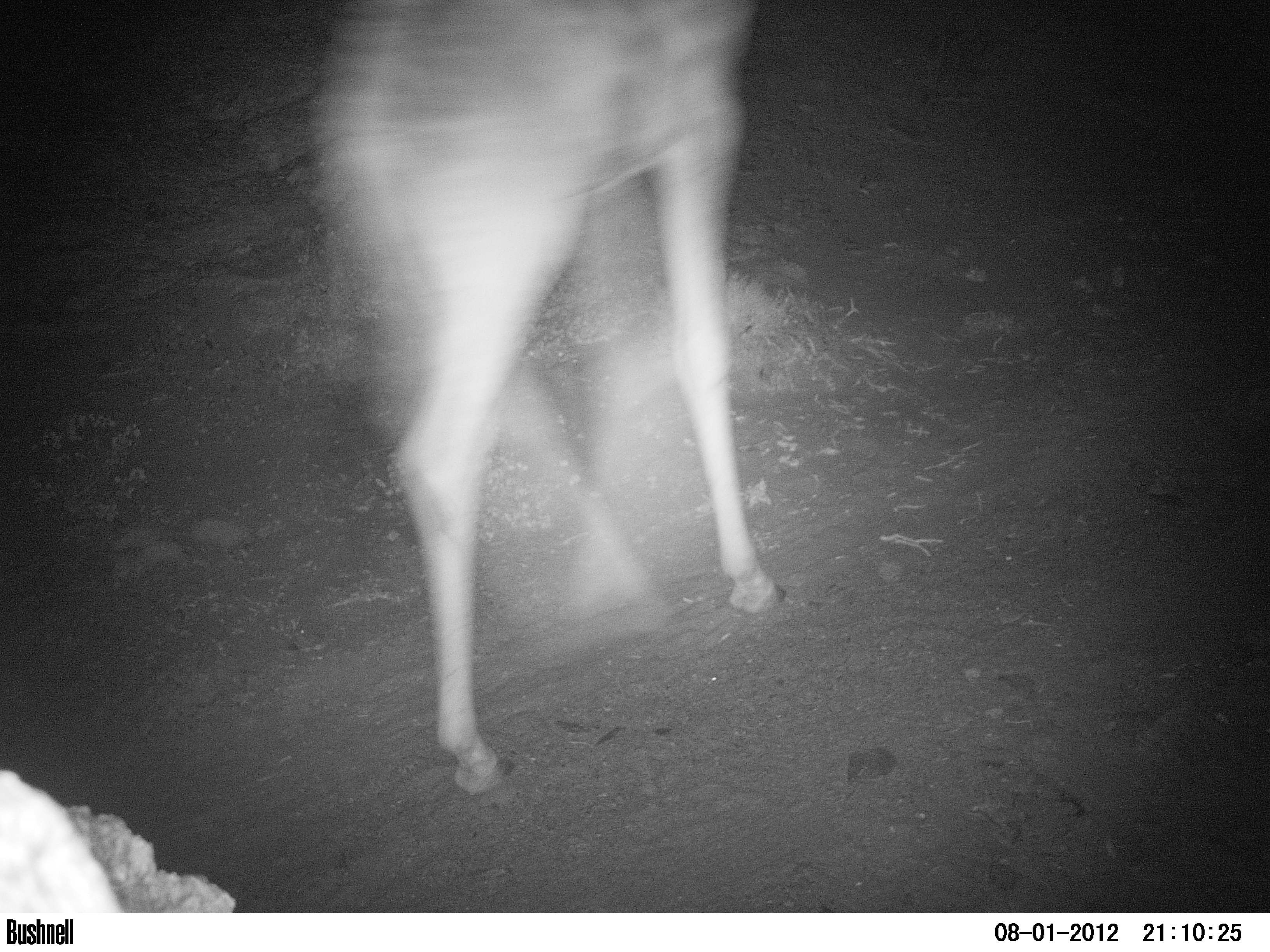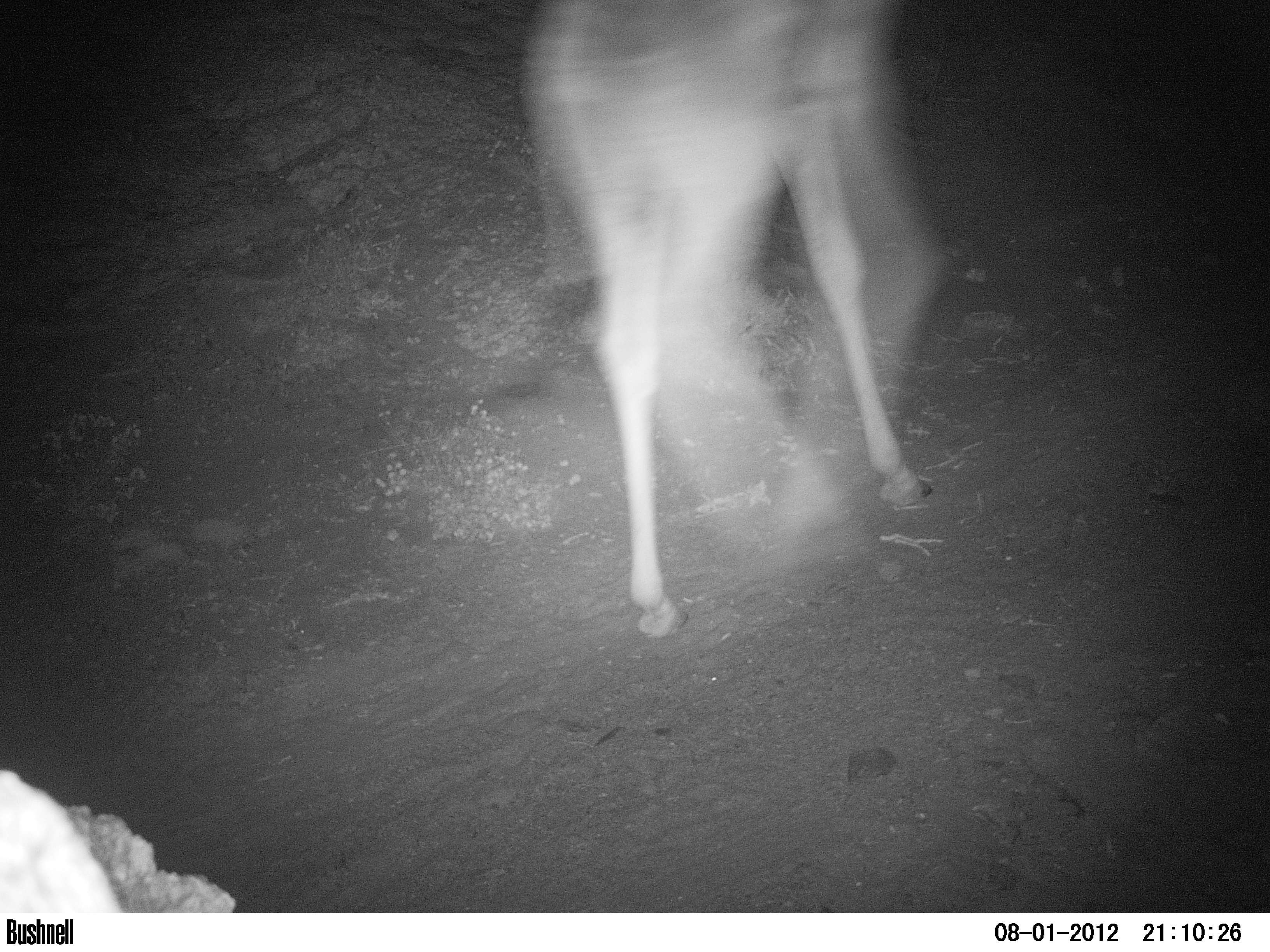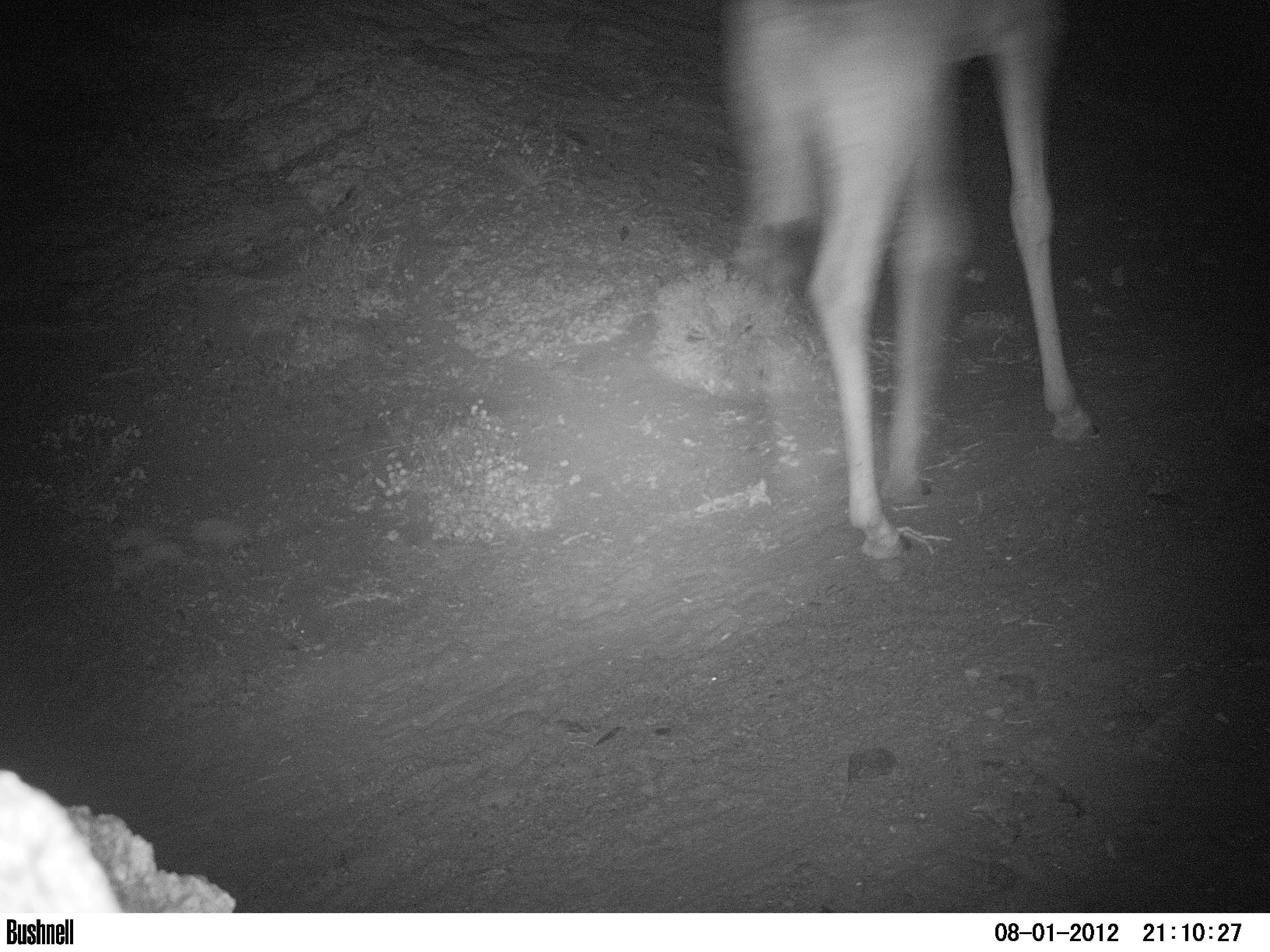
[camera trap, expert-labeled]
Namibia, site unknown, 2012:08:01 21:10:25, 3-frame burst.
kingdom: Animalia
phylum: Chordata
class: Mammalia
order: Artiodactyla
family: Giraffidae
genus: Giraffa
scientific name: Giraffa camelopardalis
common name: giraffe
Giraffa camelopardalis (giraffe).